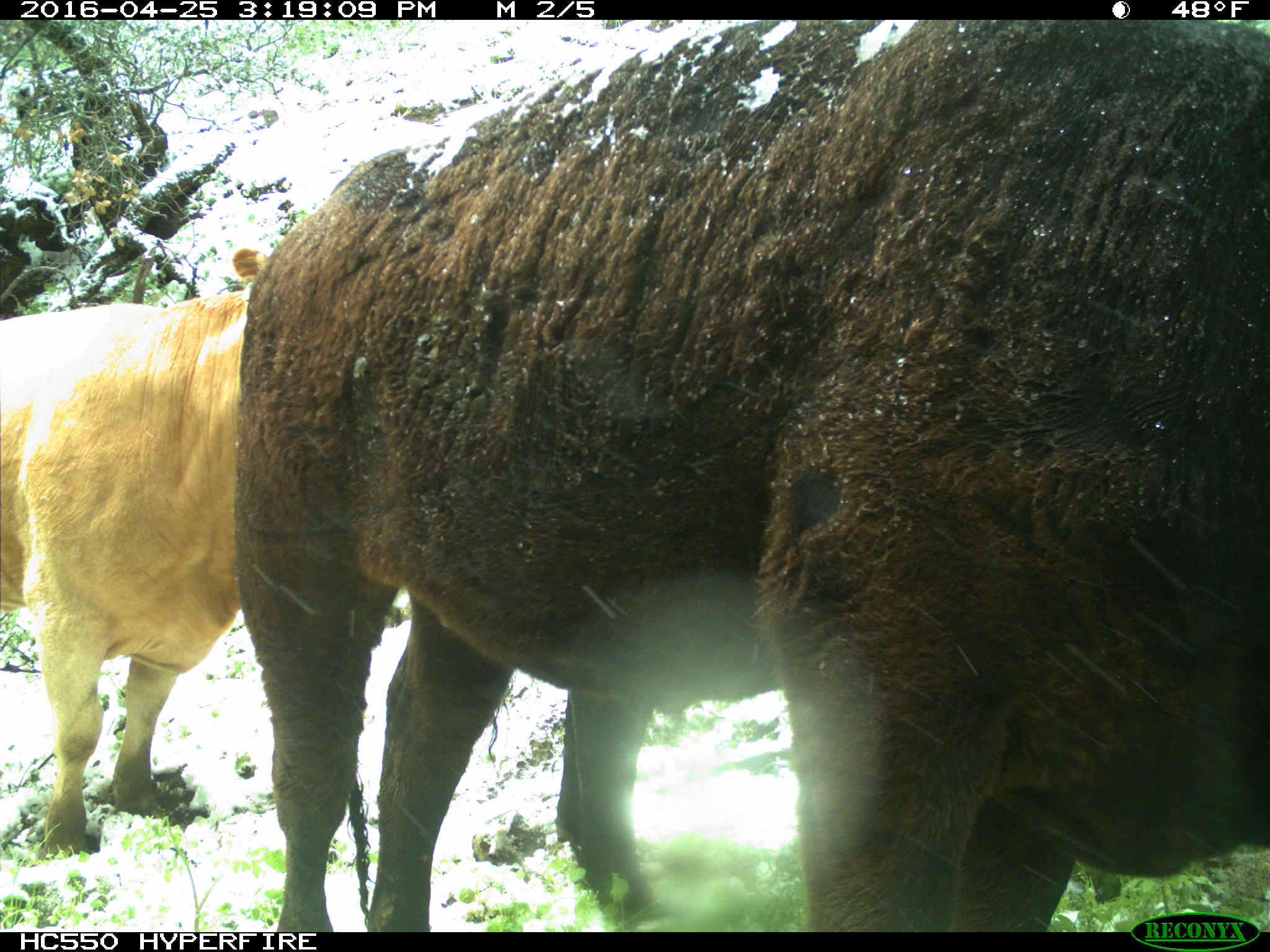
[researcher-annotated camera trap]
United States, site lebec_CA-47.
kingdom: Animalia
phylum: Chordata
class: Mammalia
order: Artiodactyla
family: Bovidae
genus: Bos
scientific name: Bos taurus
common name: domestic cow